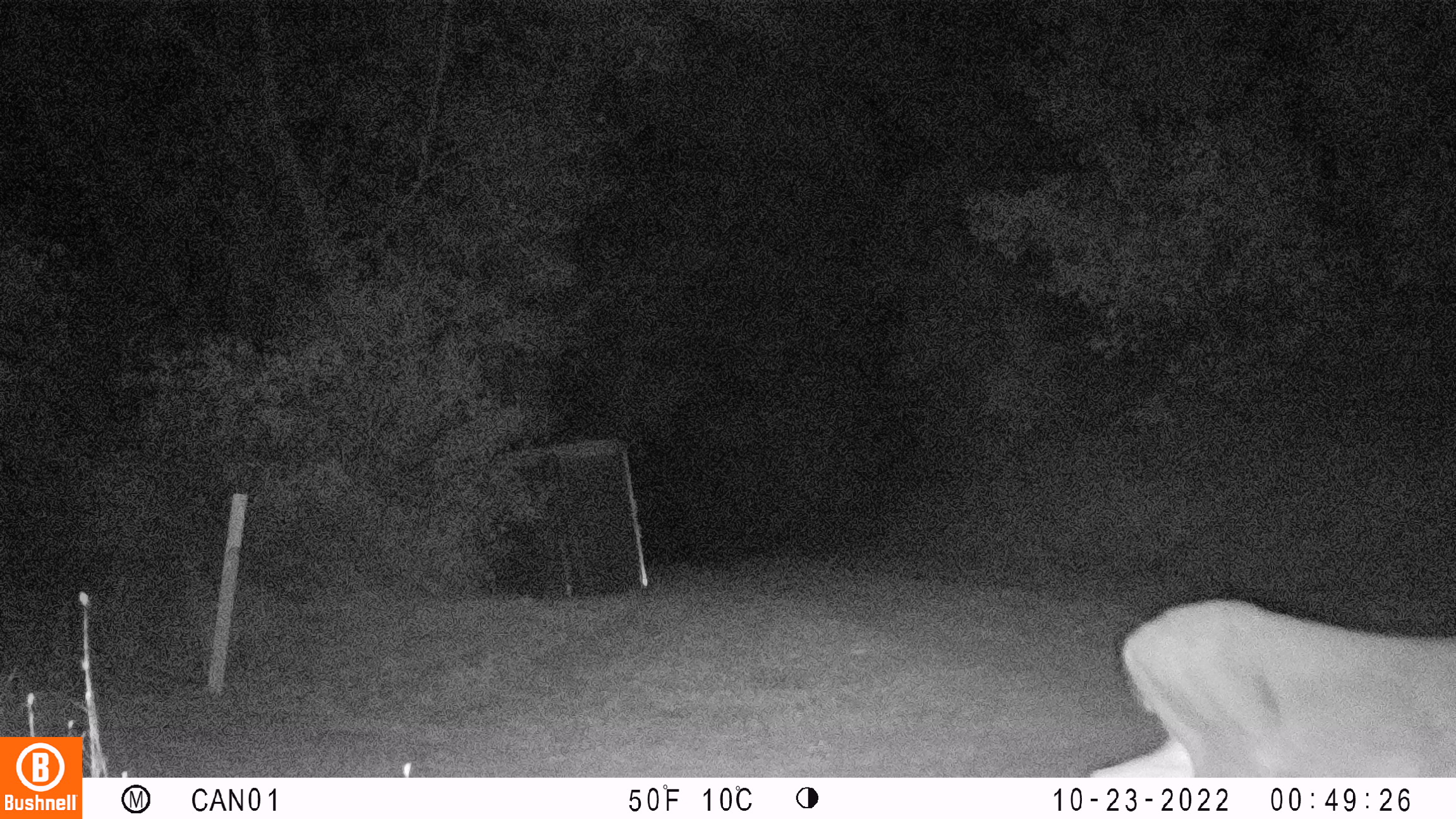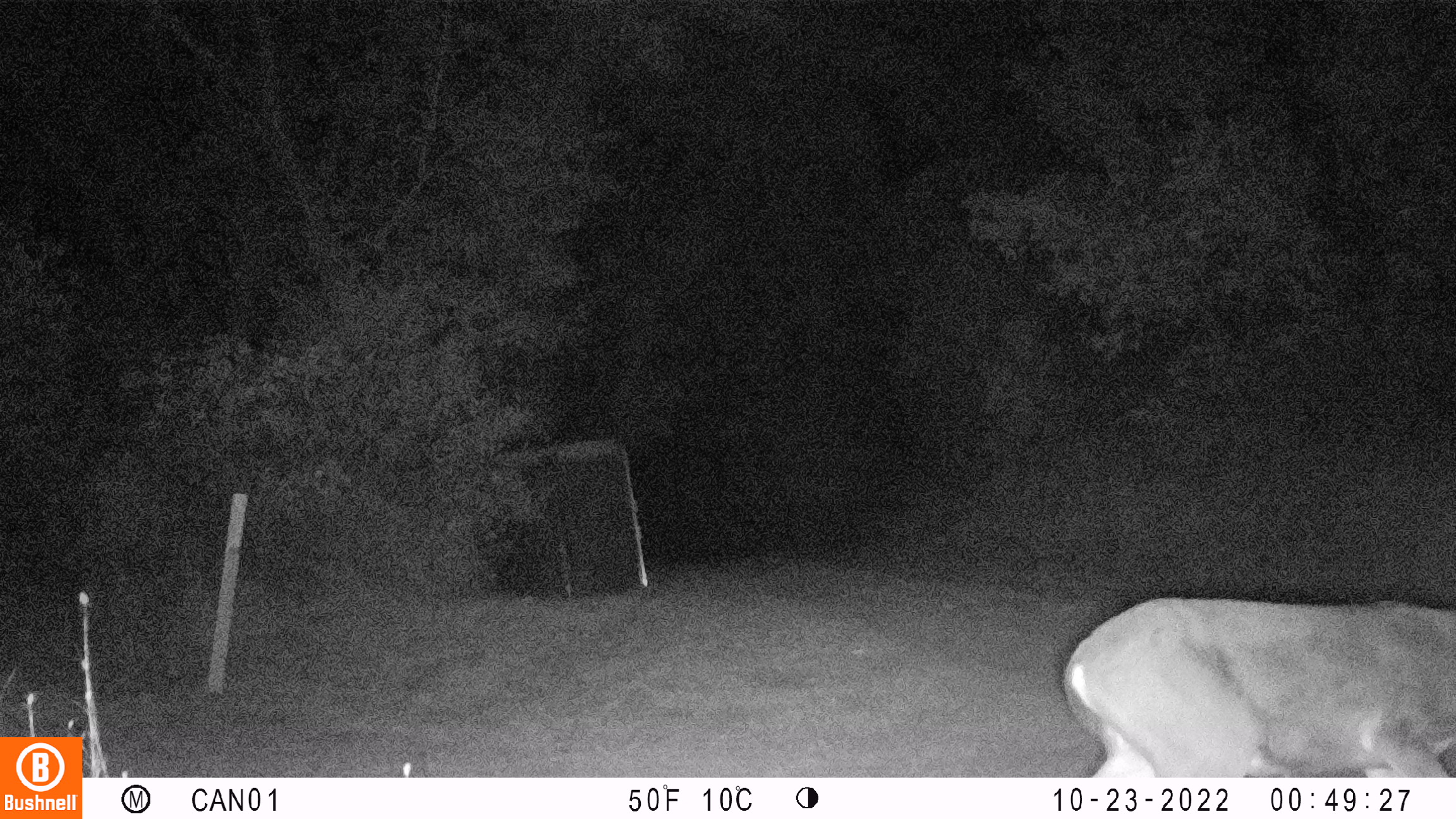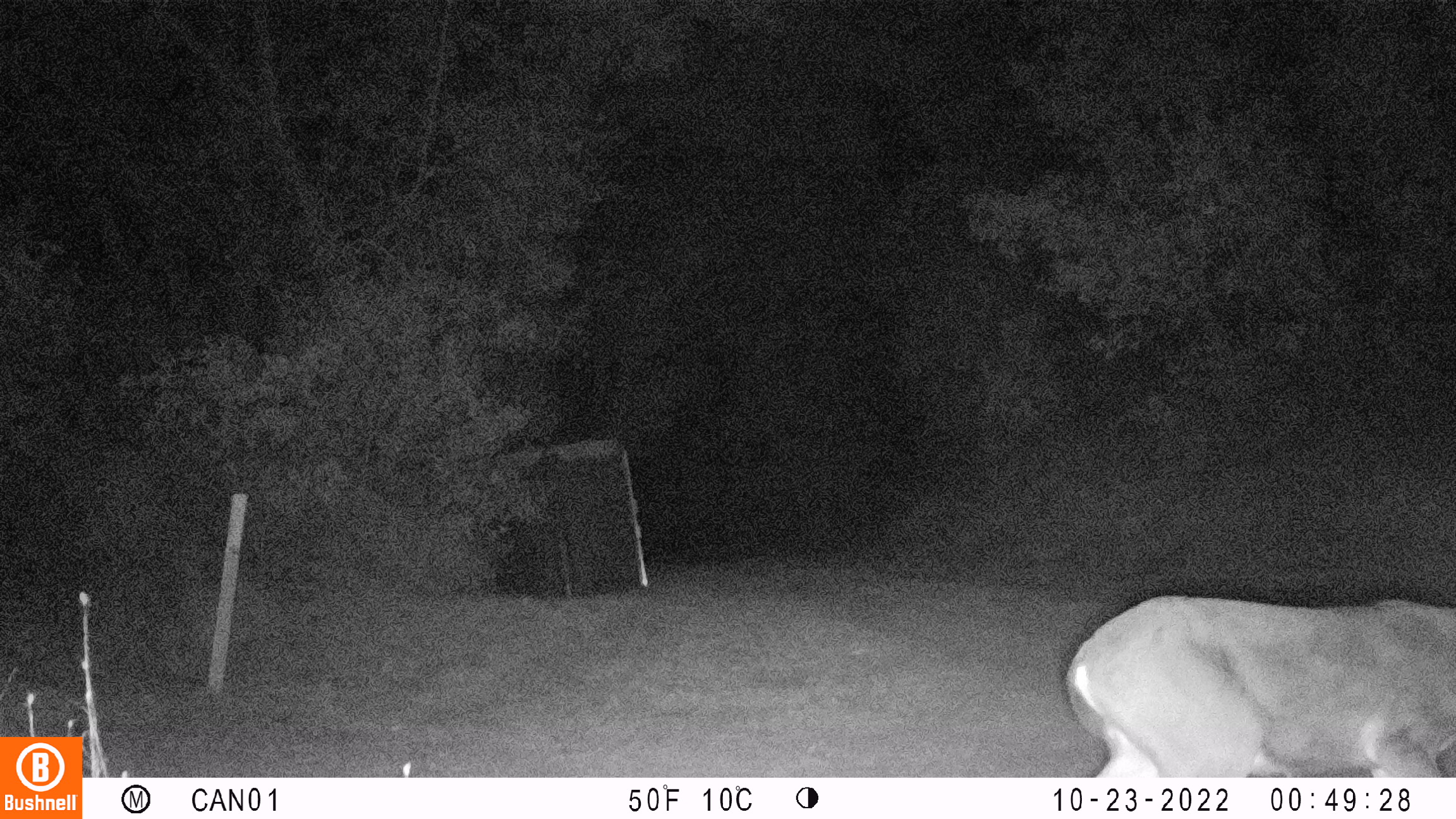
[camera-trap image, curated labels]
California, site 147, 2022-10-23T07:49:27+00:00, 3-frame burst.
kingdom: Animalia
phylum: Chordata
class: Mammalia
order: Artiodactyla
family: Cervidae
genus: Odocoileus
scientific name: Odocoileus hemionus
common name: mule deer